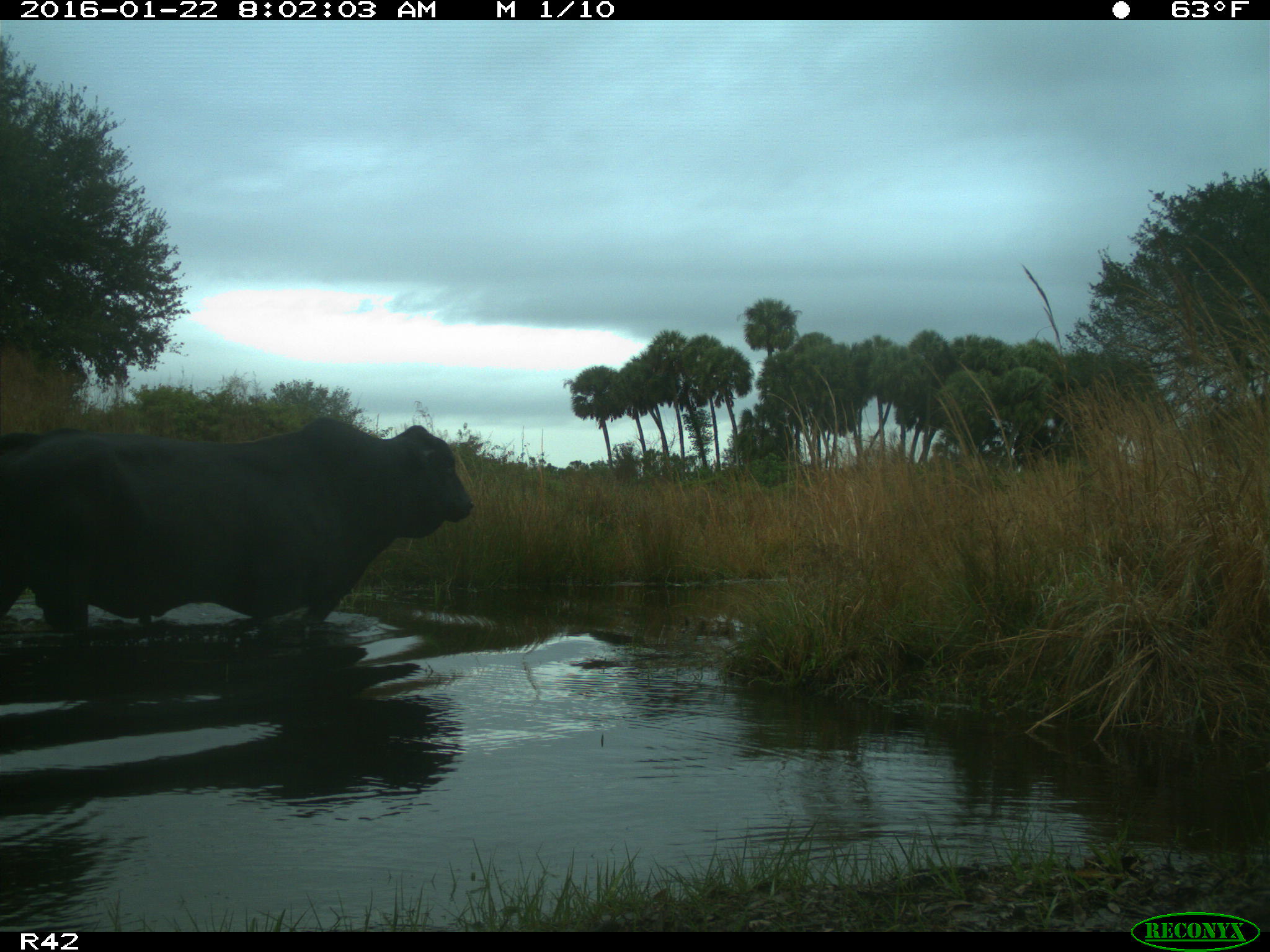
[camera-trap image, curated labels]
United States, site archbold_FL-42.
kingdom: Animalia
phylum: Chordata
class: Mammalia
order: Artiodactyla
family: Bovidae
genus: Bos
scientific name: Bos taurus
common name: domestic cow